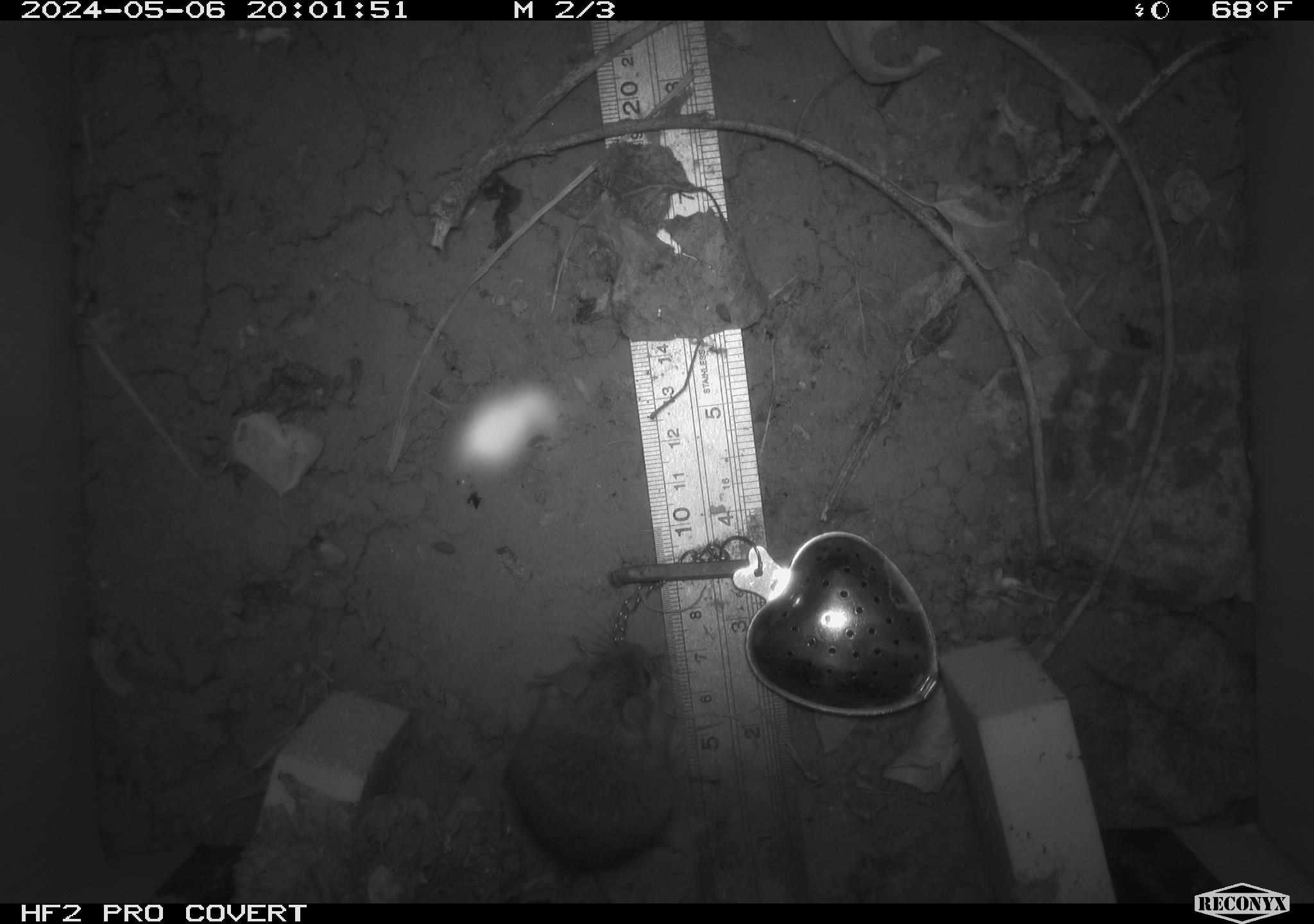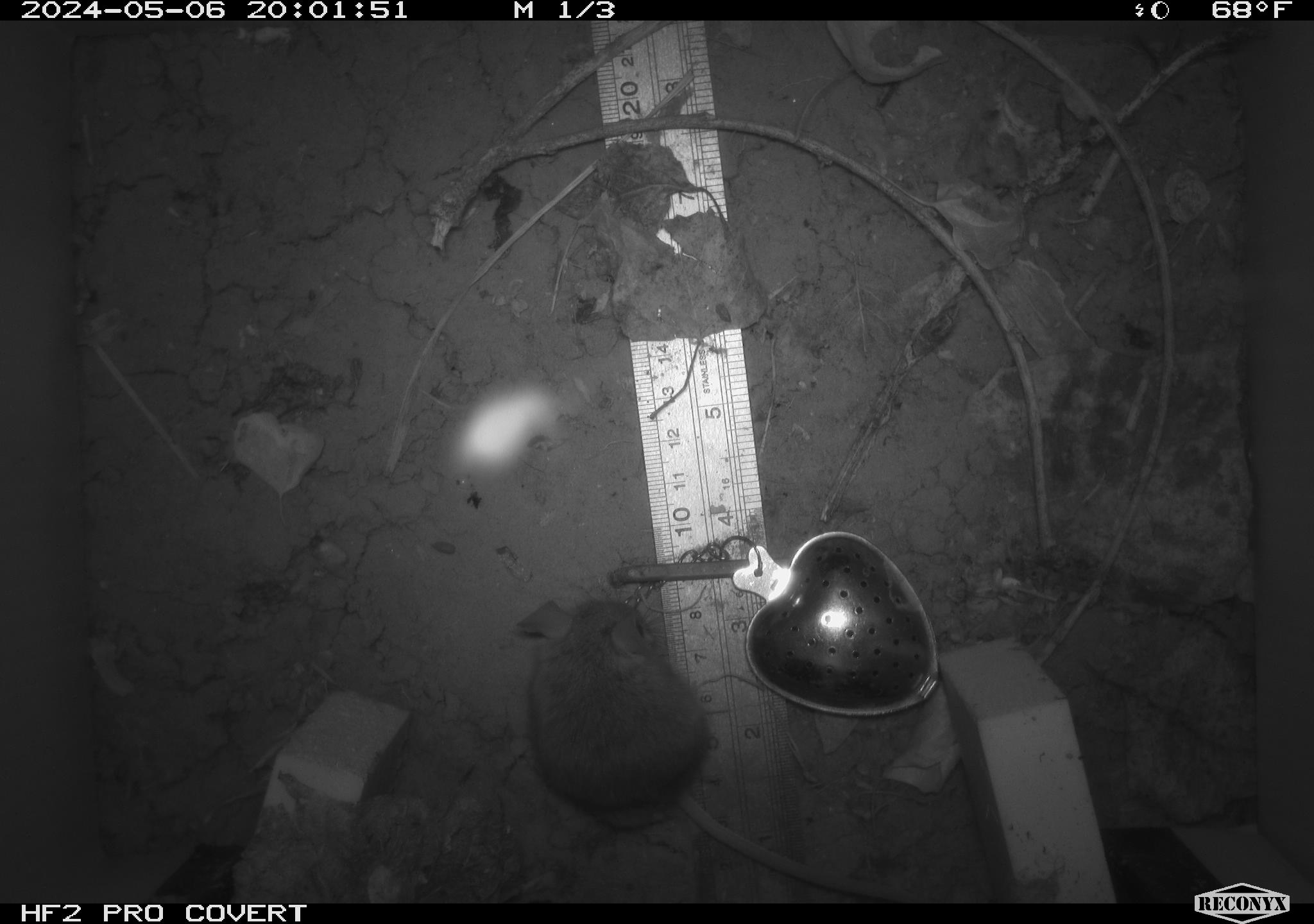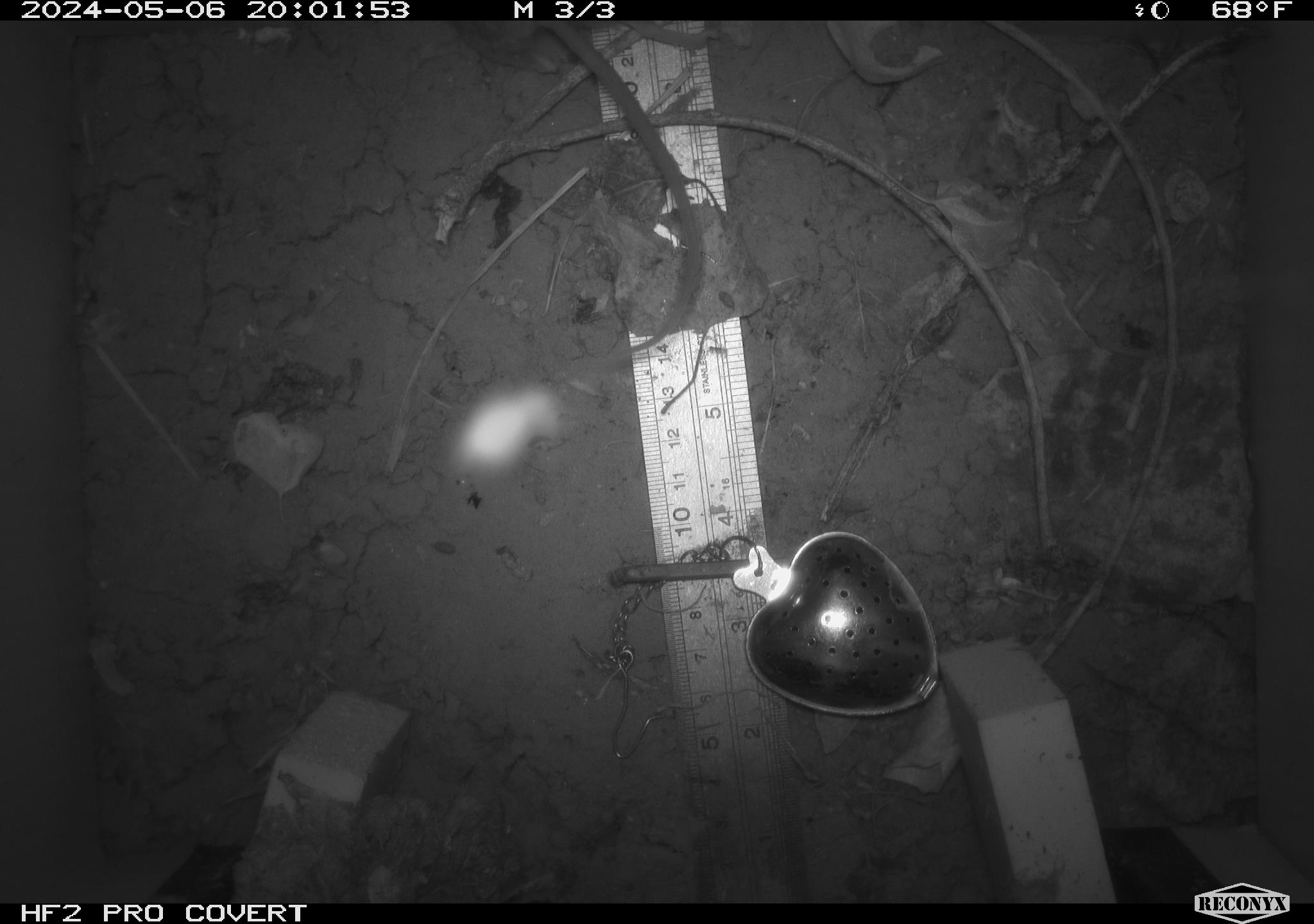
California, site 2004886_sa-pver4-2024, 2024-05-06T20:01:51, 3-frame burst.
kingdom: Animalia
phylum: Chordata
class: Mammalia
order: Rodentia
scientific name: Rodentia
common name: mouse species